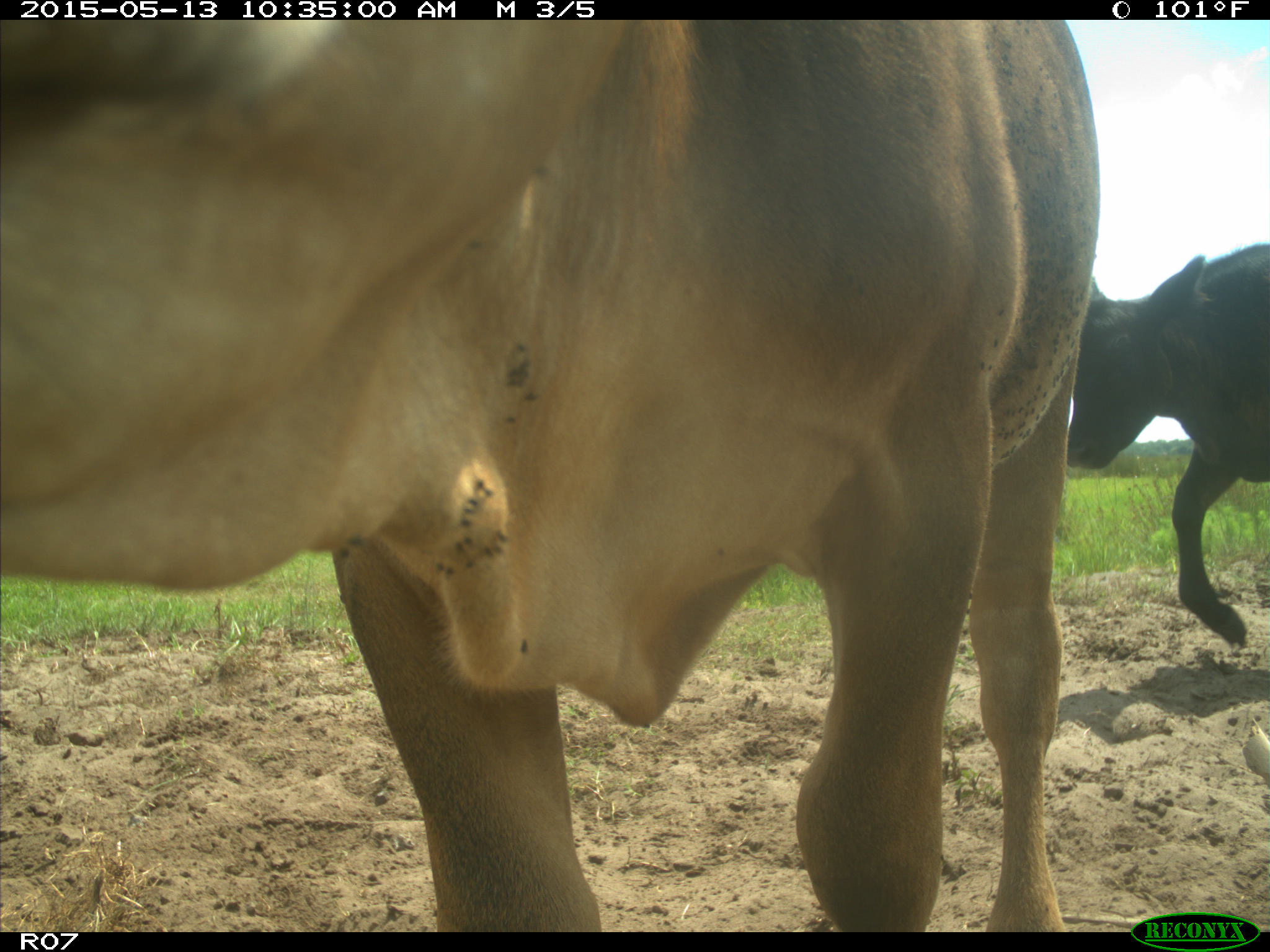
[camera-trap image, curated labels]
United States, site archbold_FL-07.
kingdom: Animalia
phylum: Chordata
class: Mammalia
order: Artiodactyla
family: Bovidae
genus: Bos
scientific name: Bos taurus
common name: domestic cow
Bos taurus (domestic cow).